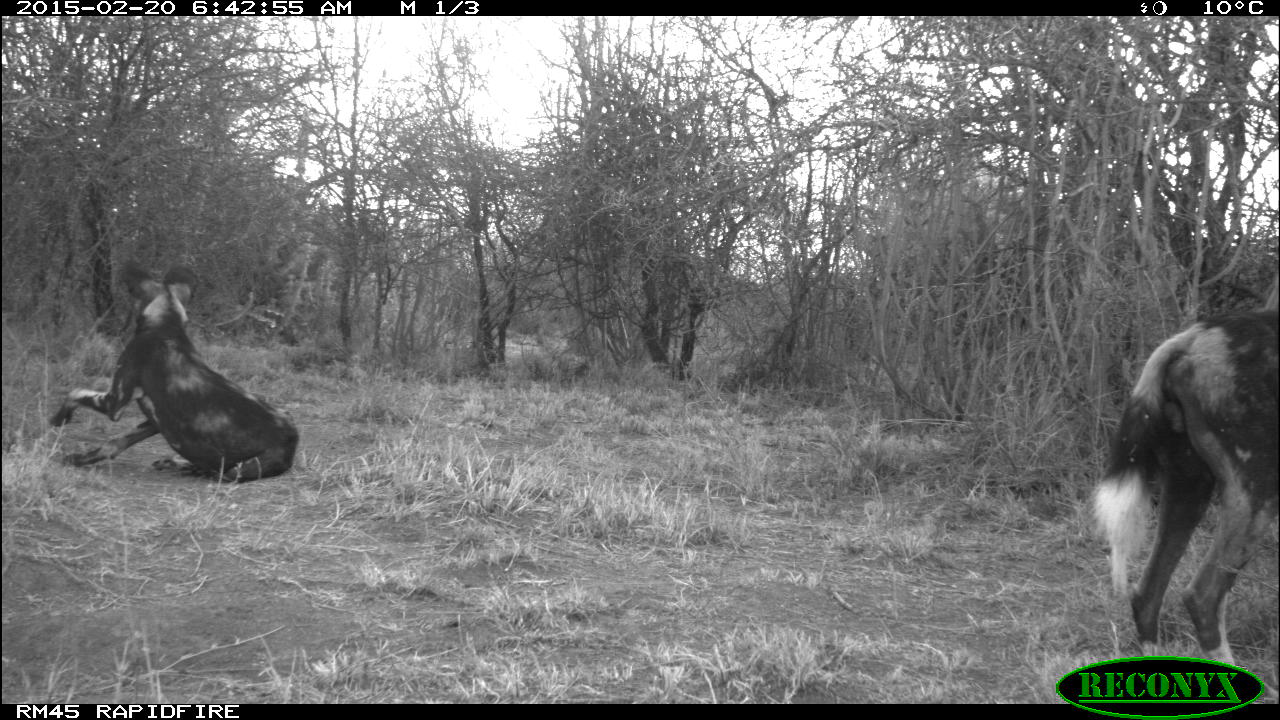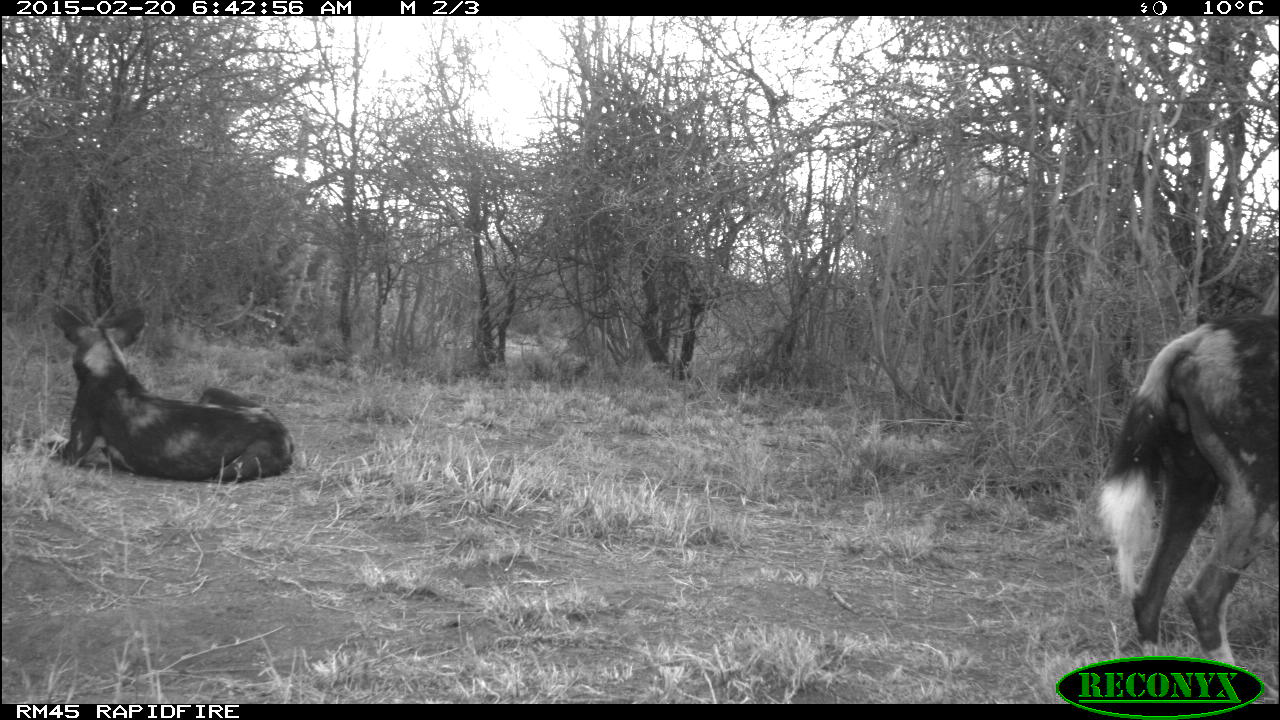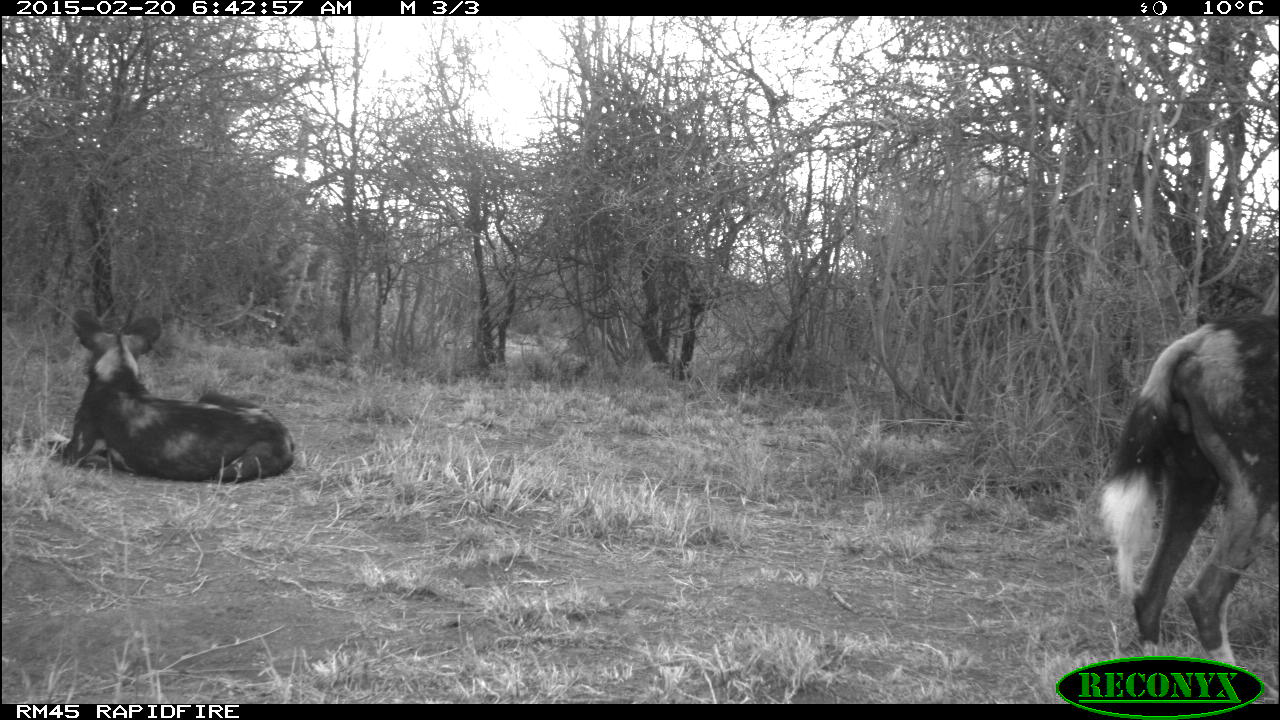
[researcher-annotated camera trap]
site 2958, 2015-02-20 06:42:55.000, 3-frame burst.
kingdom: Animalia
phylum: Chordata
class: Mammalia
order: Carnivora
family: Canidae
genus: Lycaon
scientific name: Lycaon pictus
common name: african wild dog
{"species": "Lycaon pictus (african wild dog)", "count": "2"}